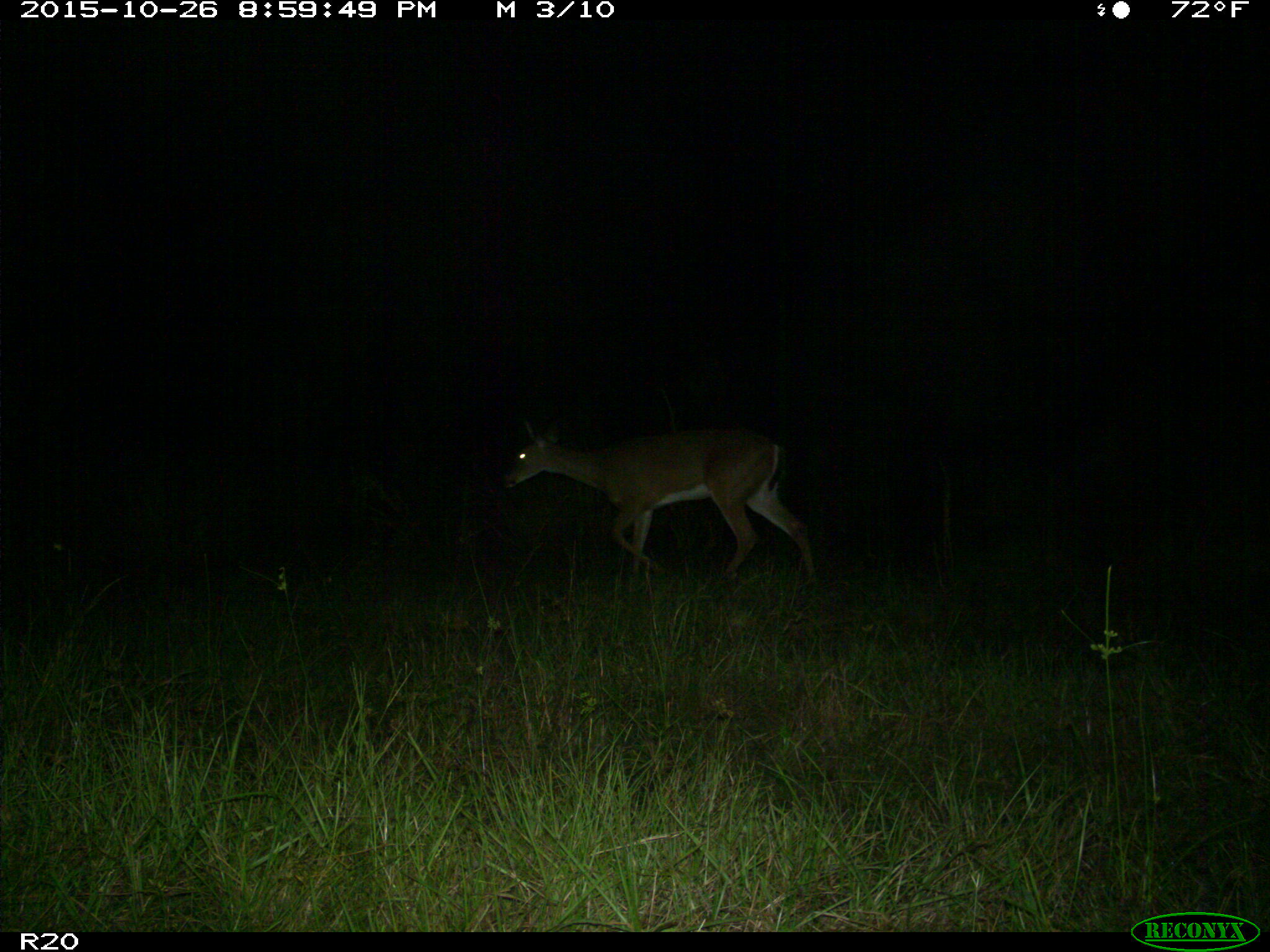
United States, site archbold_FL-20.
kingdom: Animalia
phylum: Chordata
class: Mammalia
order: Artiodactyla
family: Cervidae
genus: Odocoileus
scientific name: Odocoileus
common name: deer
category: unidentified deer